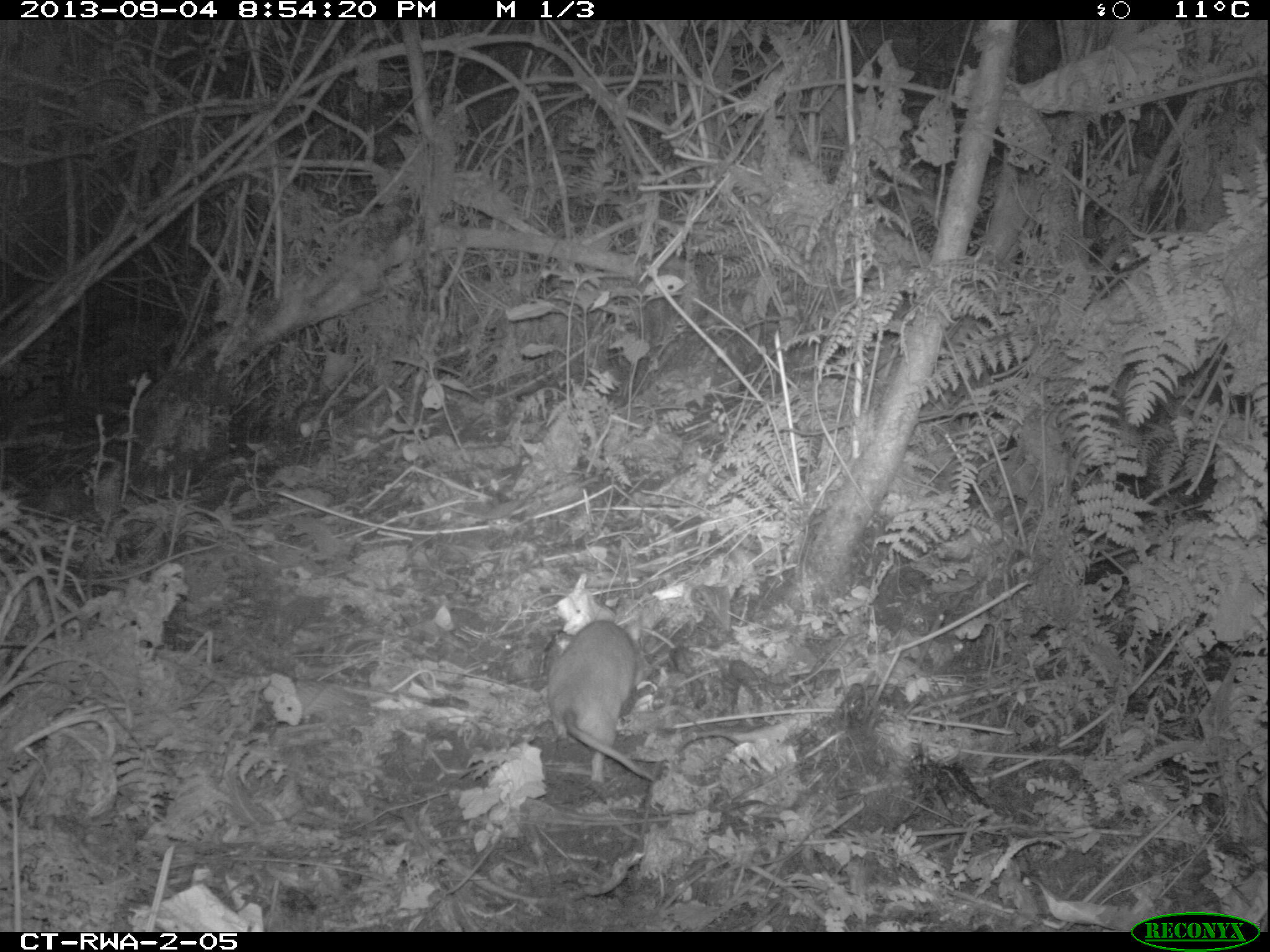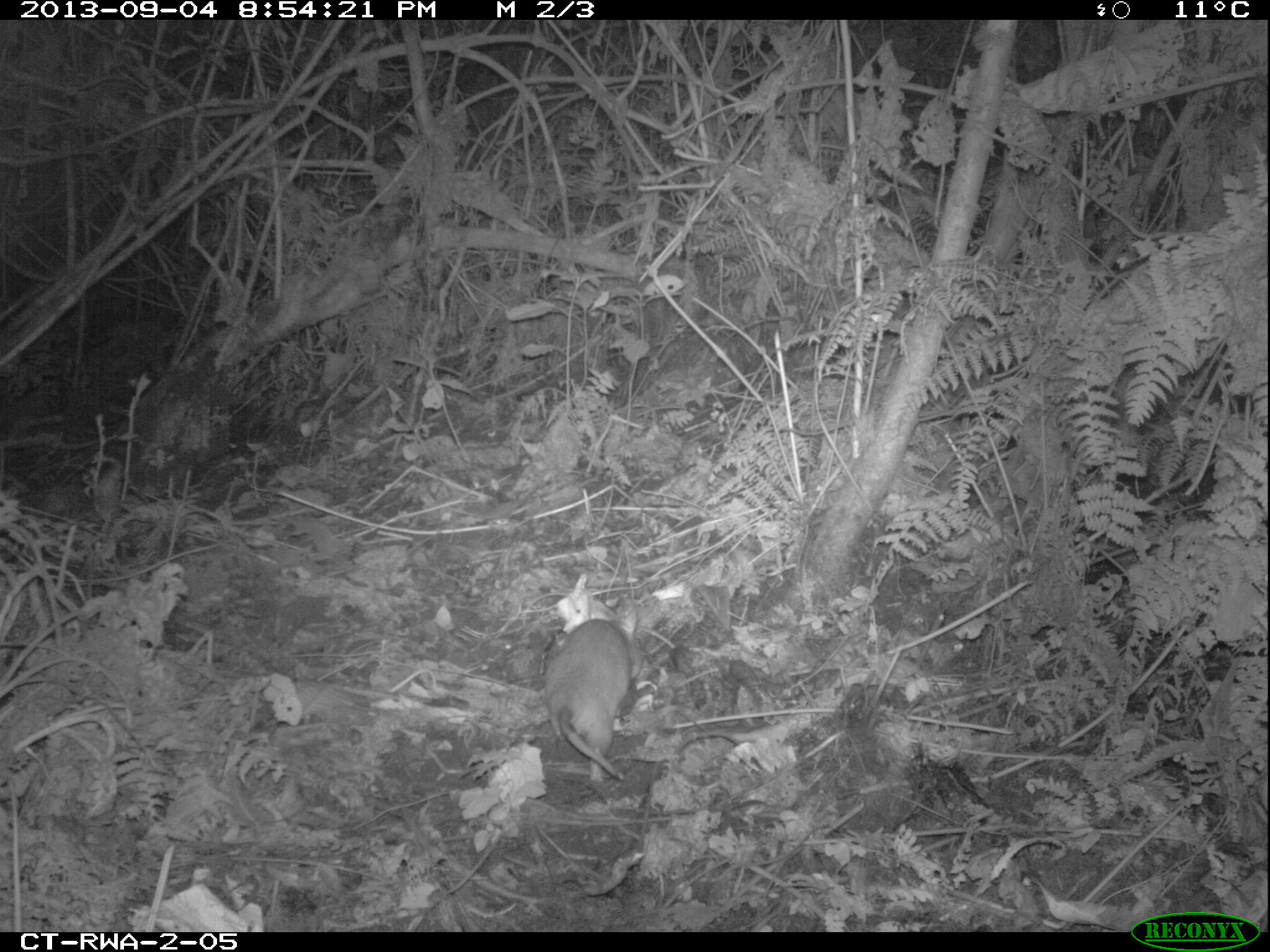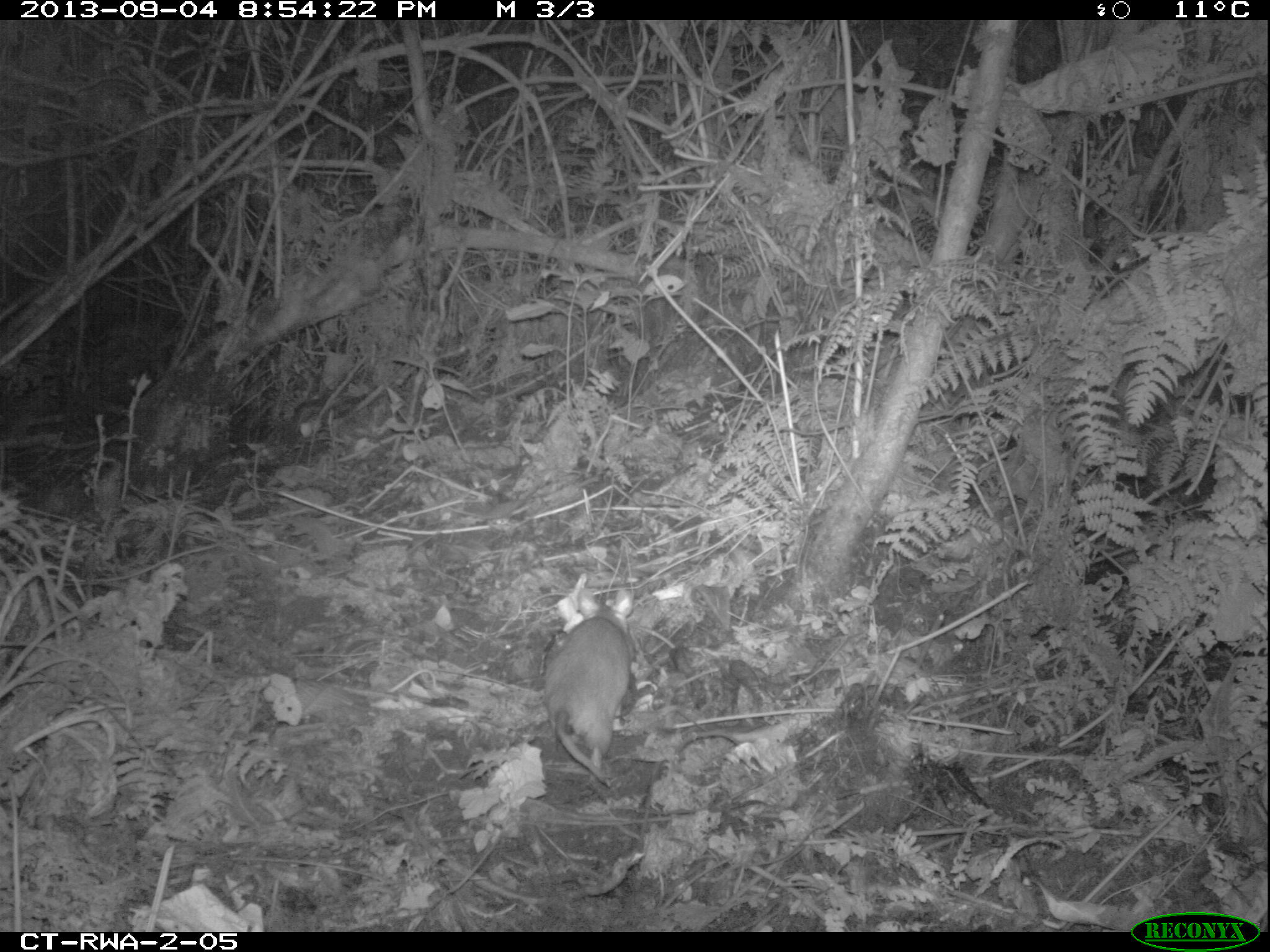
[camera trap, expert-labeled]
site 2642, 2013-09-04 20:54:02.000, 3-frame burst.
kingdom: Animalia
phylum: Chordata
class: Mammalia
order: Rodentia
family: Nesomyidae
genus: Cricetomys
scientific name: Cricetomys gambianus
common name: african giant pouched rat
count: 1